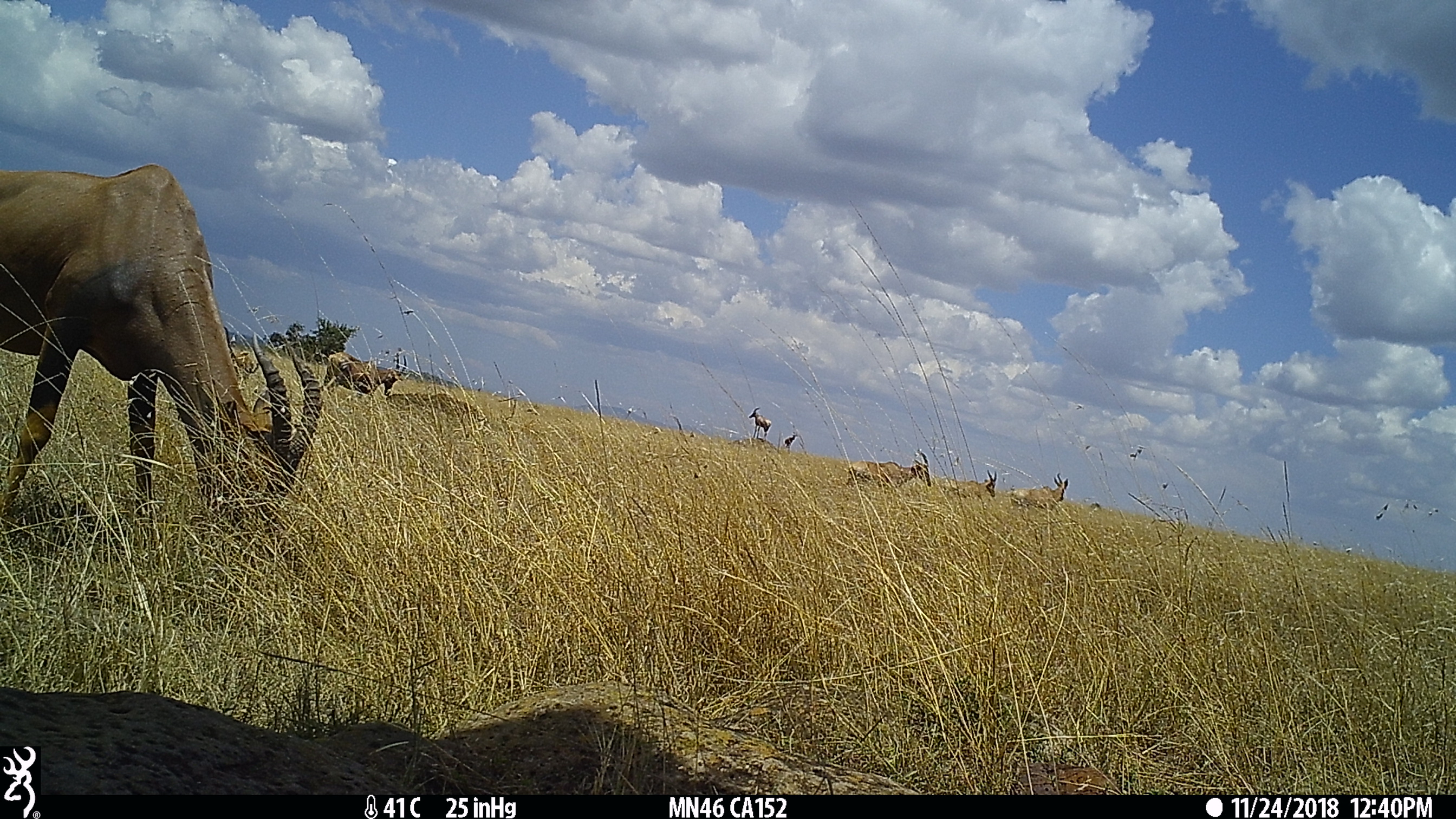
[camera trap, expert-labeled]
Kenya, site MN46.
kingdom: Animalia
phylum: Chordata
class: Mammalia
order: Artiodactyla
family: Bovidae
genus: Damaliscus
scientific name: Damaliscus lunatus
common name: topi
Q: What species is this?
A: Topi (Damaliscus lunatus).